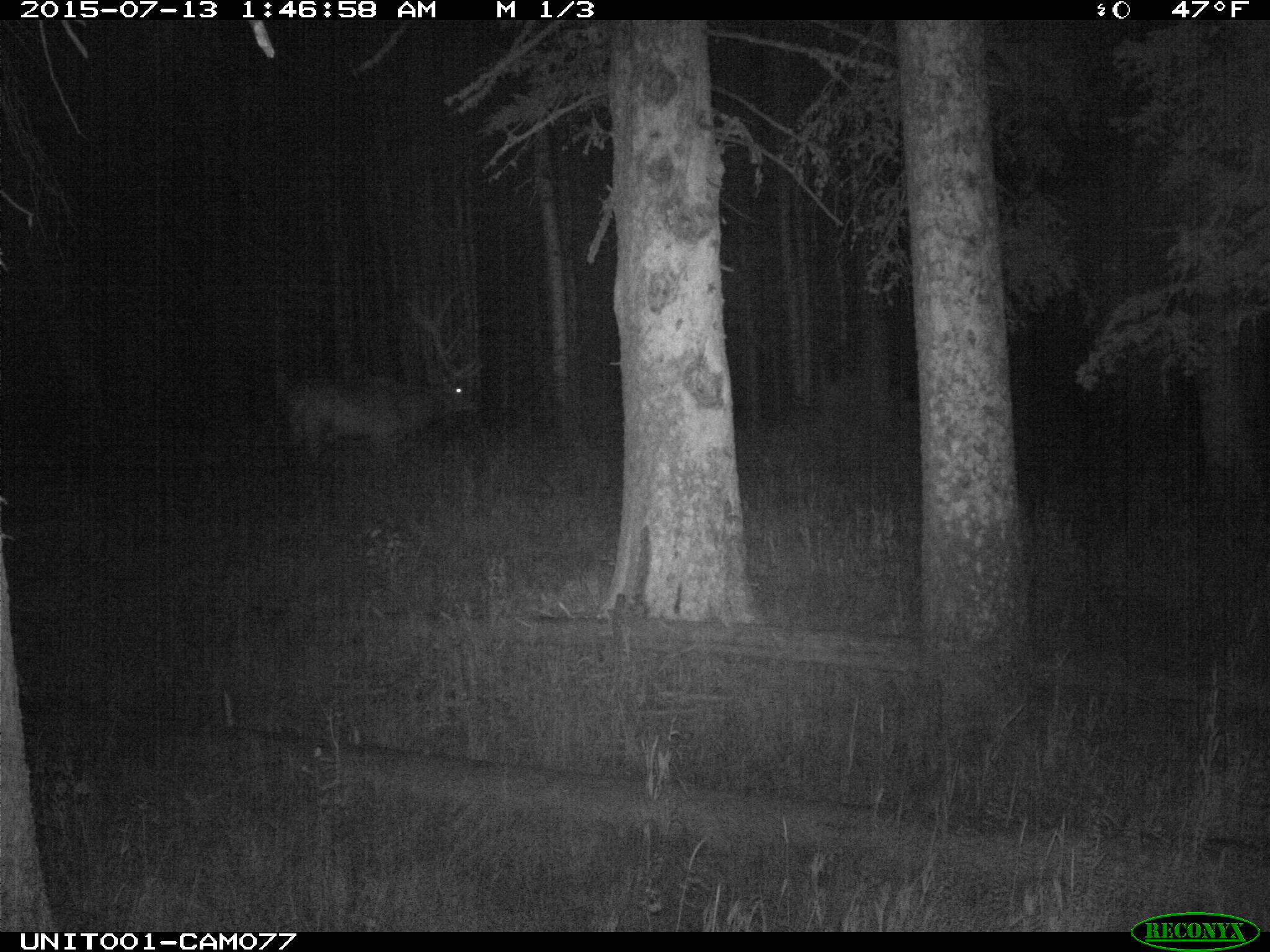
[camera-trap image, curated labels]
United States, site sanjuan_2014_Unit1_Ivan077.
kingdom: Animalia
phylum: Chordata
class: Mammalia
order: Artiodactyla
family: Cervidae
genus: Cervus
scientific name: Cervus elaphus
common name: red deer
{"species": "Cervus elaphus (red deer)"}